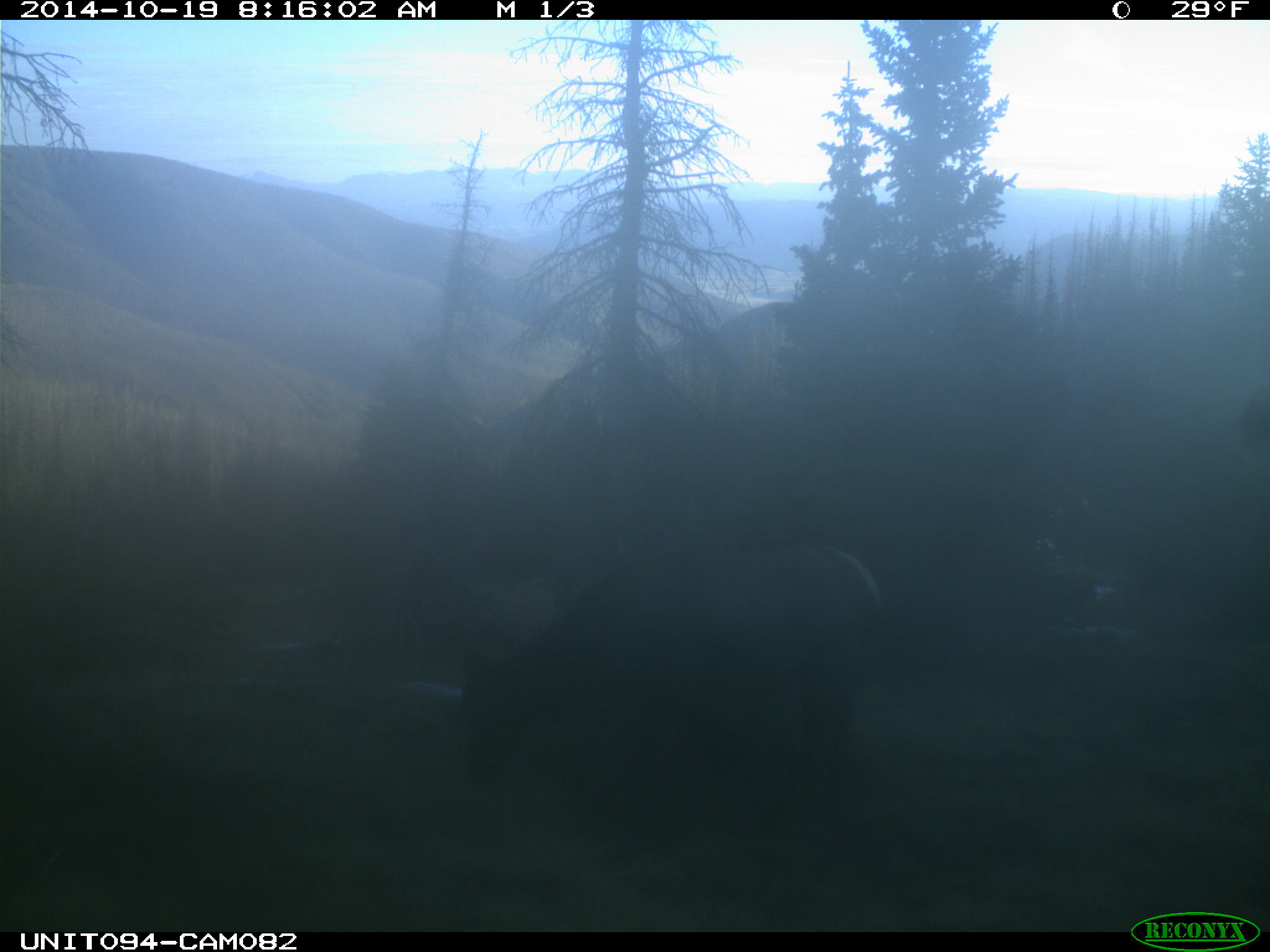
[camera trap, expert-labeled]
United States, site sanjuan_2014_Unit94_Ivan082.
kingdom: Animalia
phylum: Chordata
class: Mammalia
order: Artiodactyla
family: Cervidae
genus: Cervus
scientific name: Cervus elaphus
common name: red deer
Cervus elaphus (red deer).